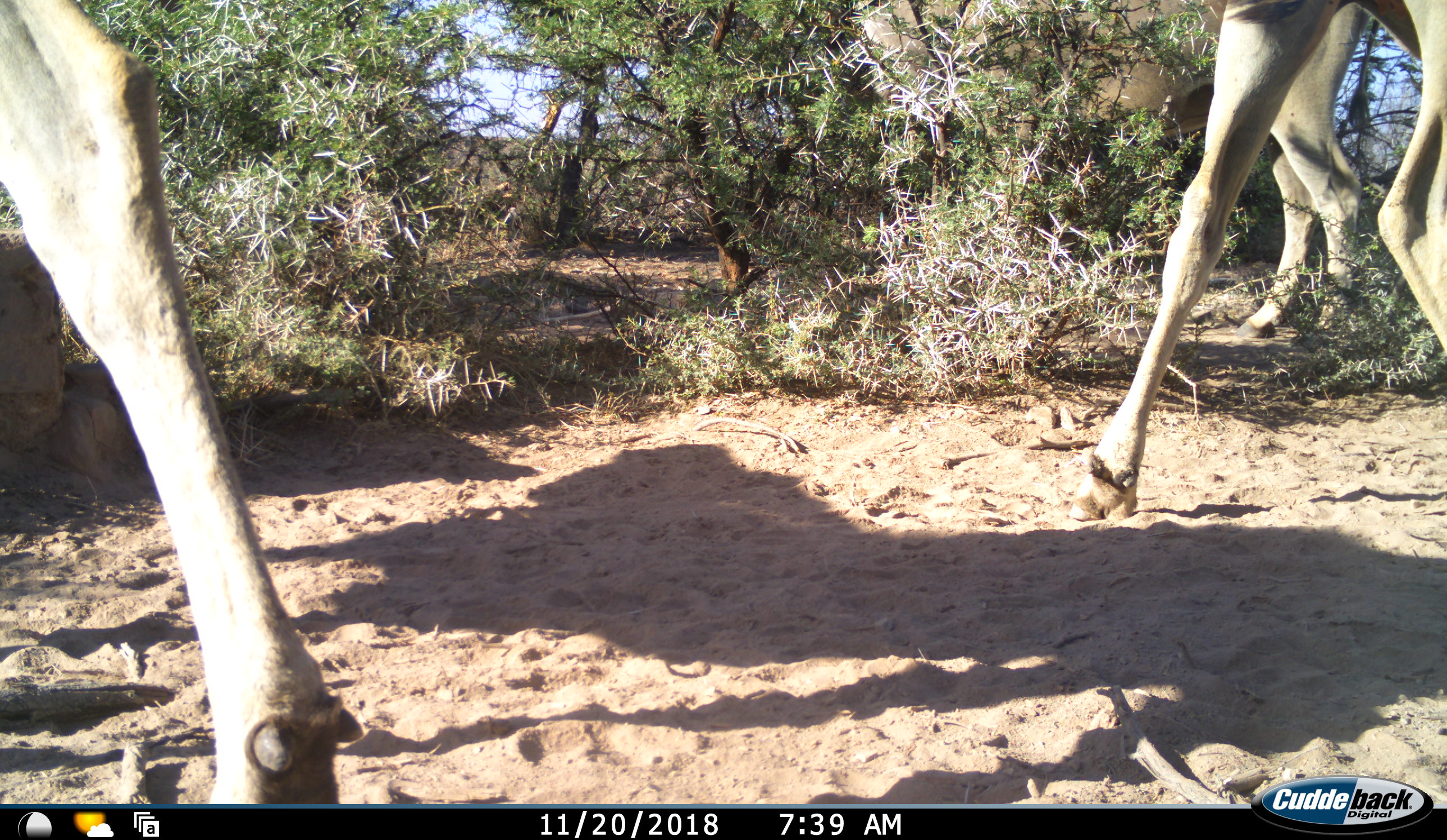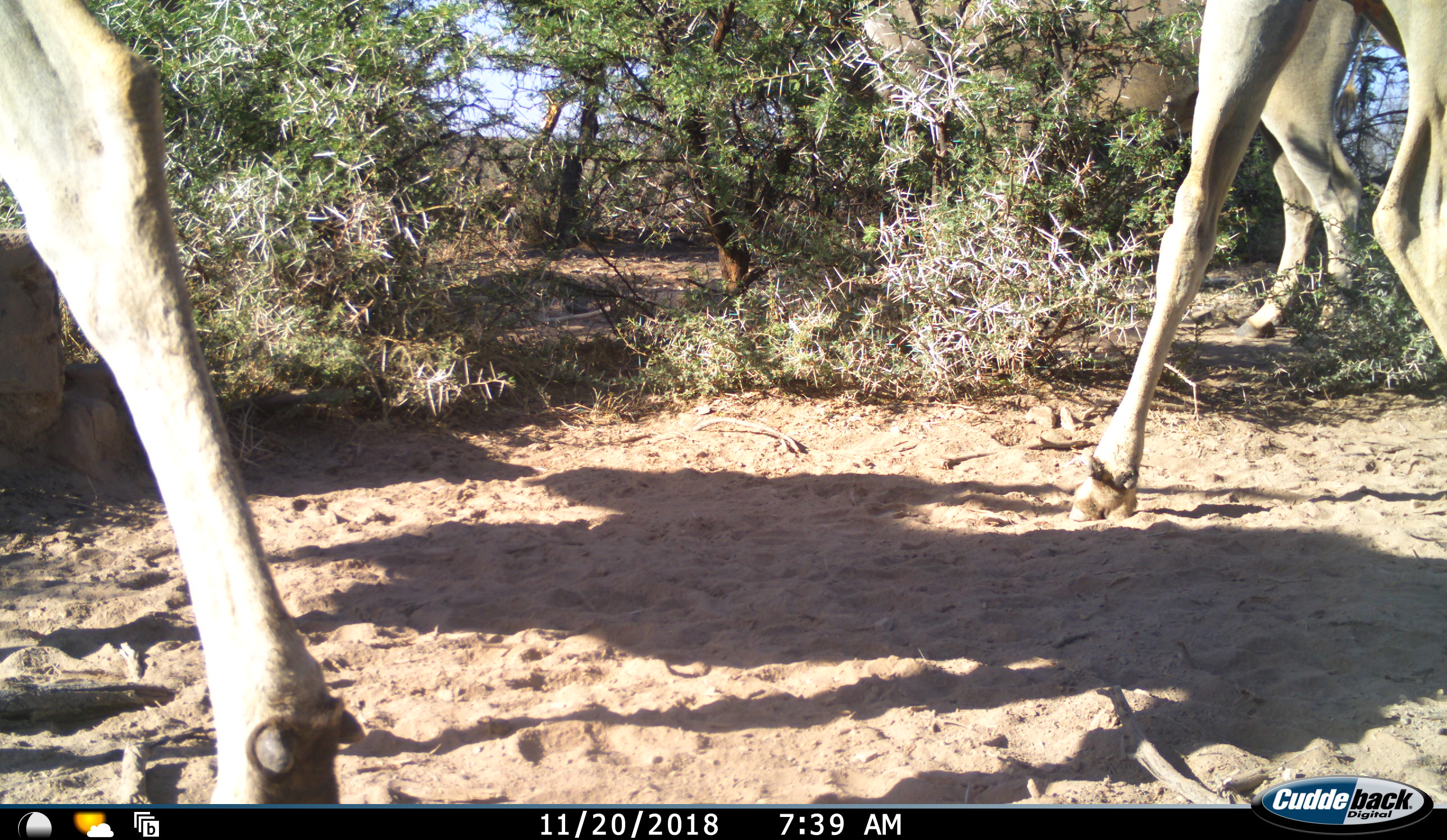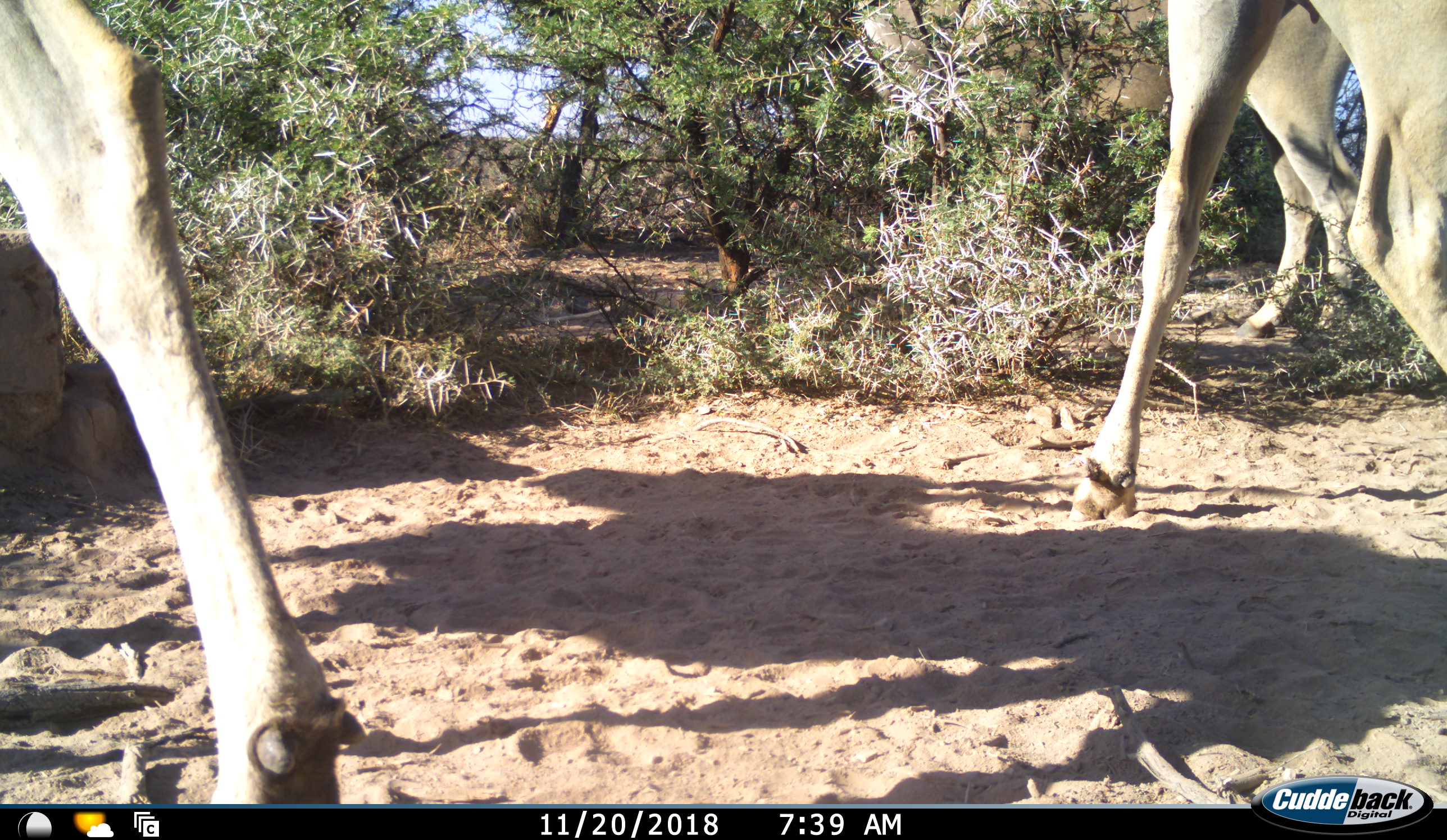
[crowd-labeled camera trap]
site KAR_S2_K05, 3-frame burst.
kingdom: Animalia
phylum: Chordata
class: Mammalia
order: Artiodactyla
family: Bovidae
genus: Tragelaphus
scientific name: Tragelaphus oryx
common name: eland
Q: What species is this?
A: Eland (Tragelaphus oryx).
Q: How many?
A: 3.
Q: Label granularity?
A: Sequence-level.